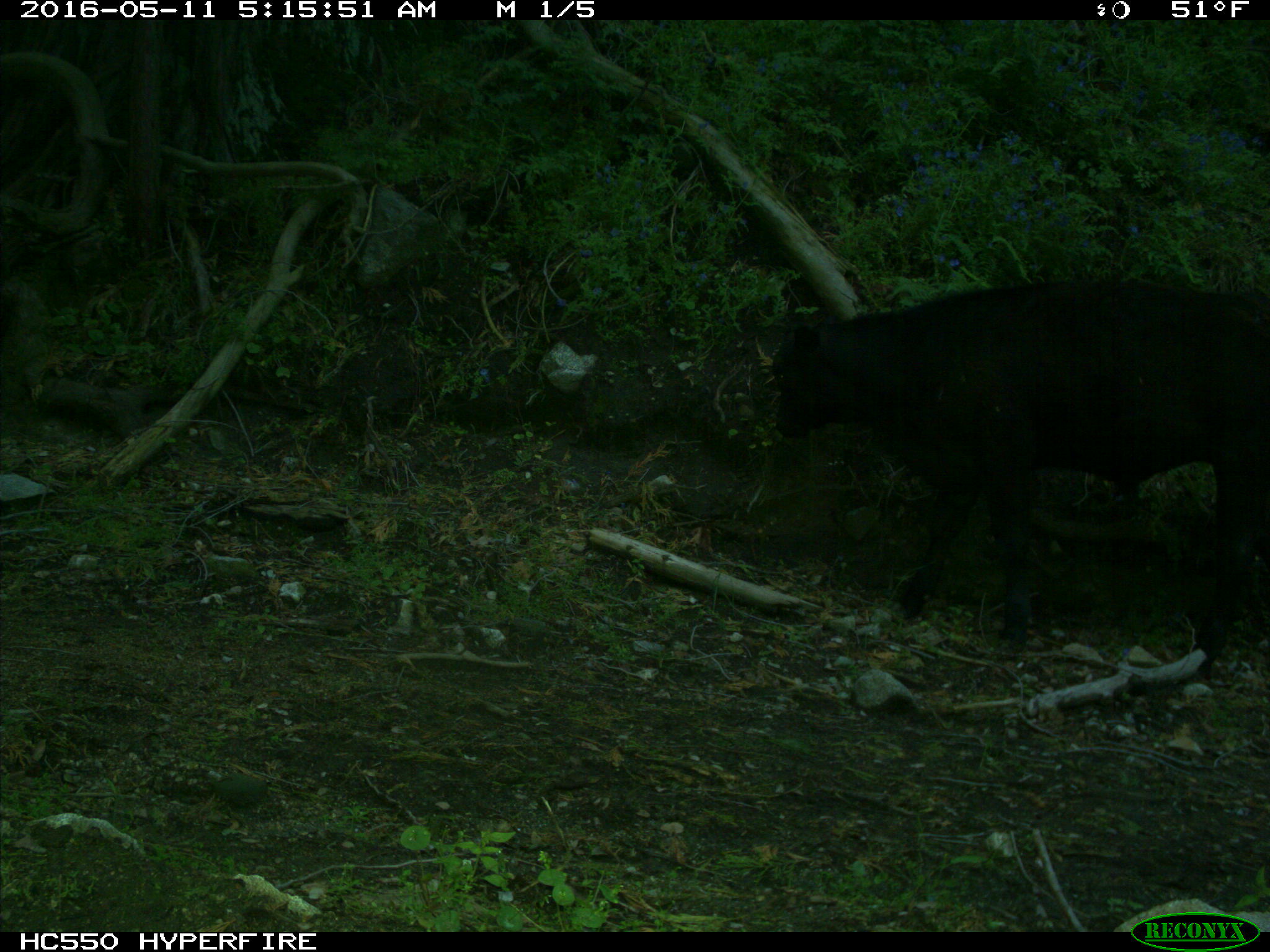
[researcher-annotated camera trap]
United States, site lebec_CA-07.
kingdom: Animalia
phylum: Chordata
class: Mammalia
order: Artiodactyla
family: Bovidae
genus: Bos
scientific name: Bos taurus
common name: domestic cow